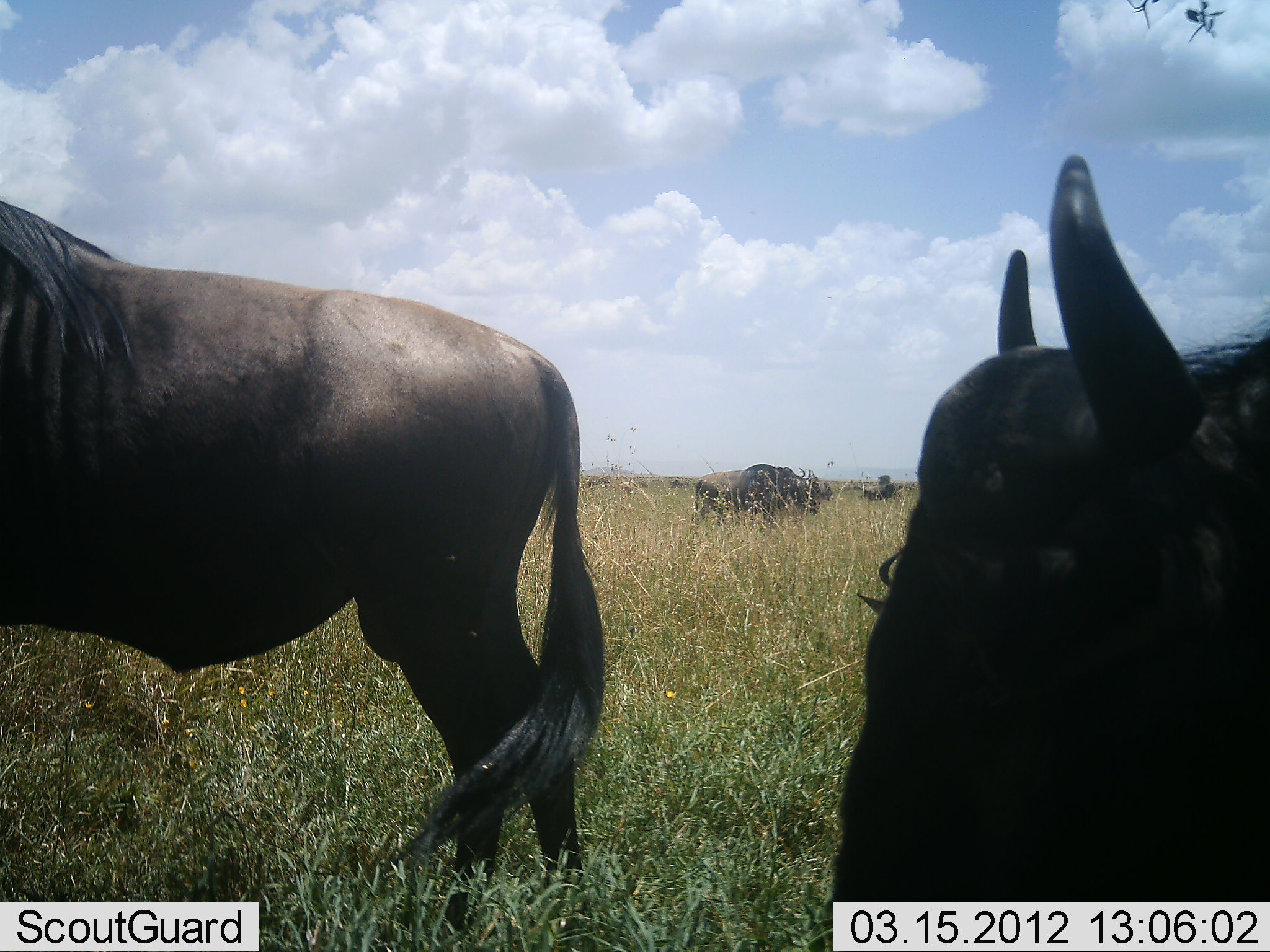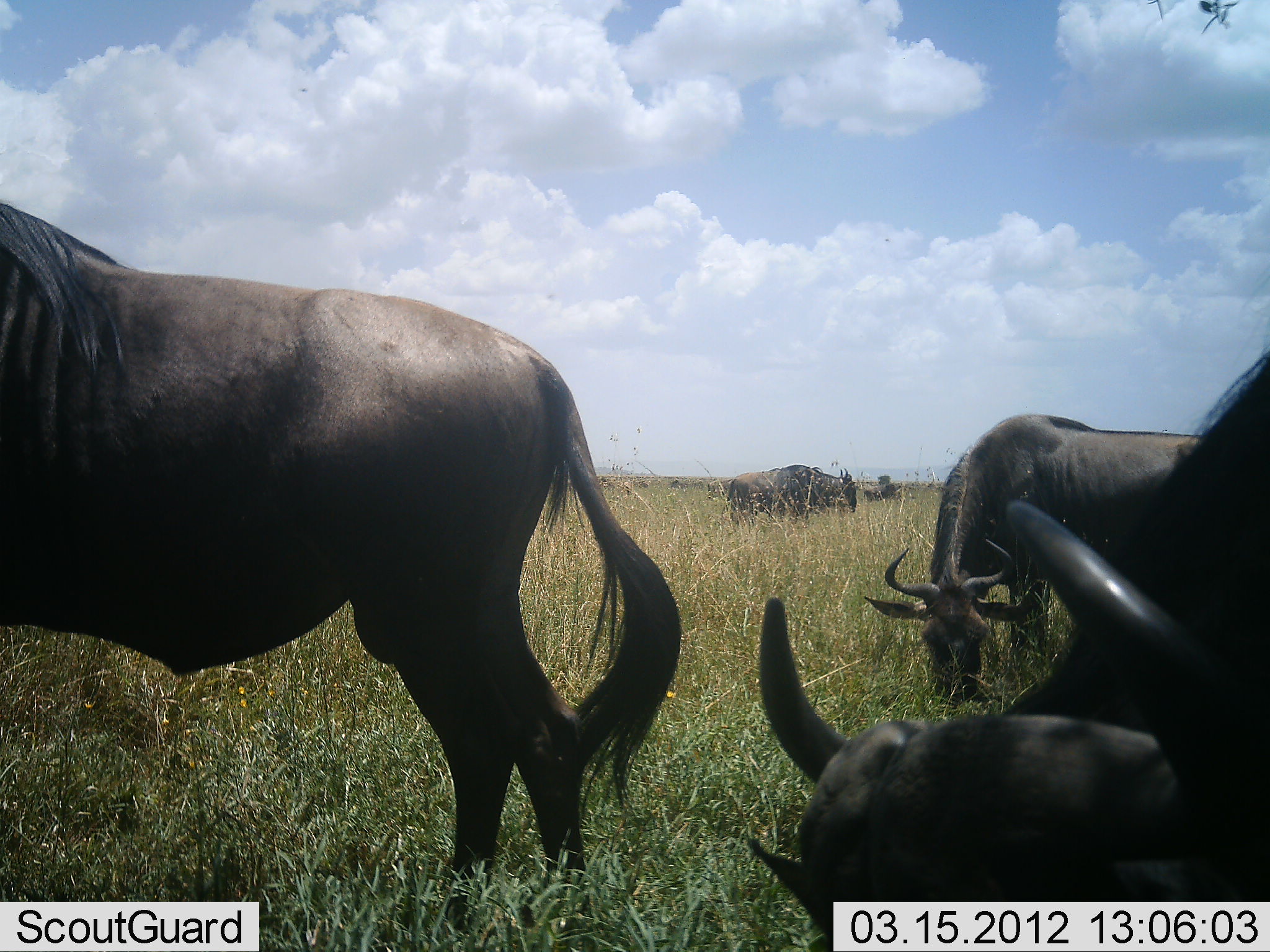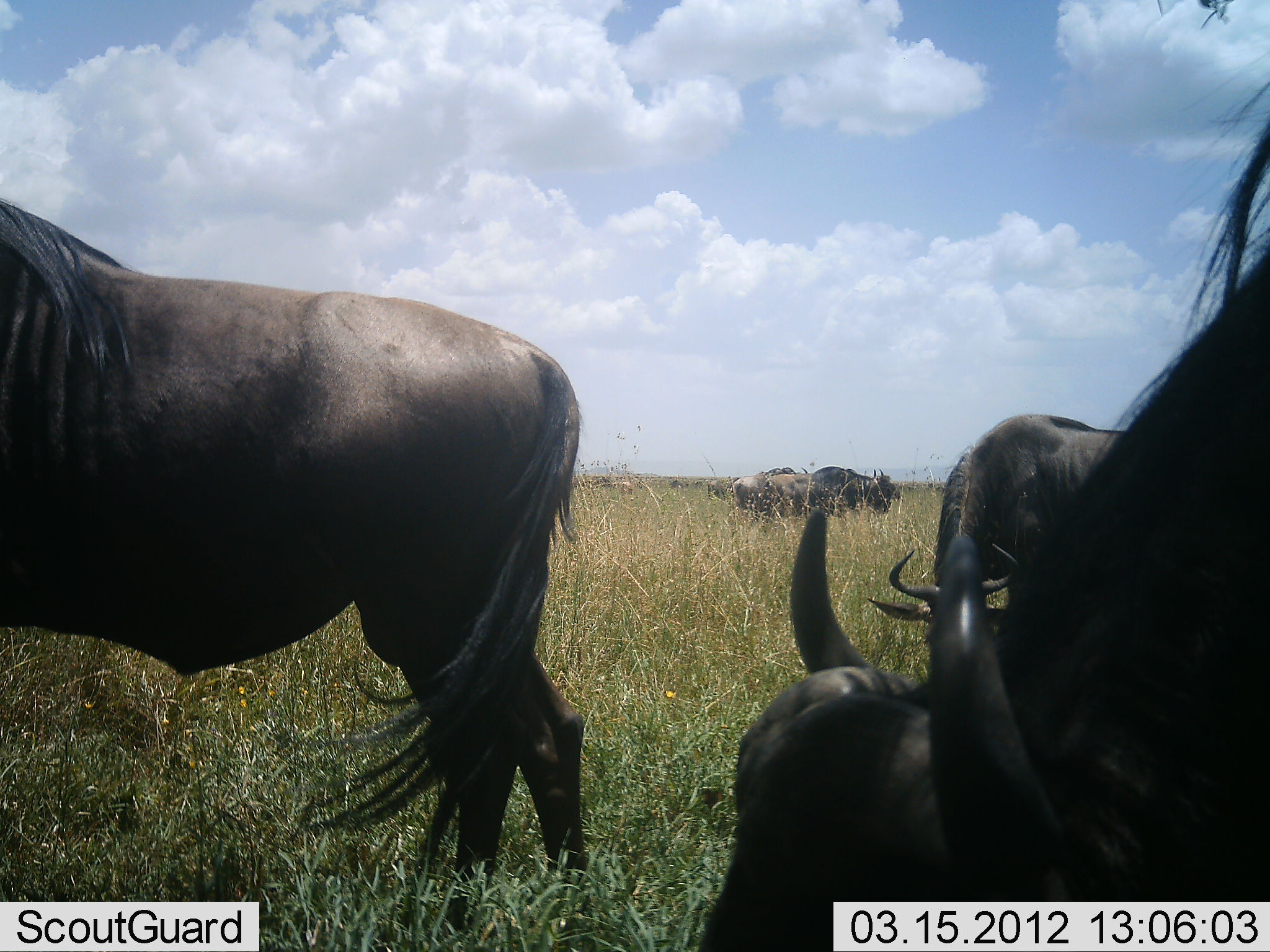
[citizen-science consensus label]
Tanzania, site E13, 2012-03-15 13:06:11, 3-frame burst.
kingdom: Animalia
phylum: Chordata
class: Mammalia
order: Artiodactyla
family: Bovidae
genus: Connochaetes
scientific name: Connochaetes taurinus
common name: blue wildebeest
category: wildebeest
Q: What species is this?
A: Wildebeest (blue wildebeest) (Connochaetes taurinus).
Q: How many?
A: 5.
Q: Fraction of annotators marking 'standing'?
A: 74%.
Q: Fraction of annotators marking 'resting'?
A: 23%.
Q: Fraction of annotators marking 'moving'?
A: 29%.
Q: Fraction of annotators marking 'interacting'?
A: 0%.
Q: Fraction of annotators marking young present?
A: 0%.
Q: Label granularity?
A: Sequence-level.